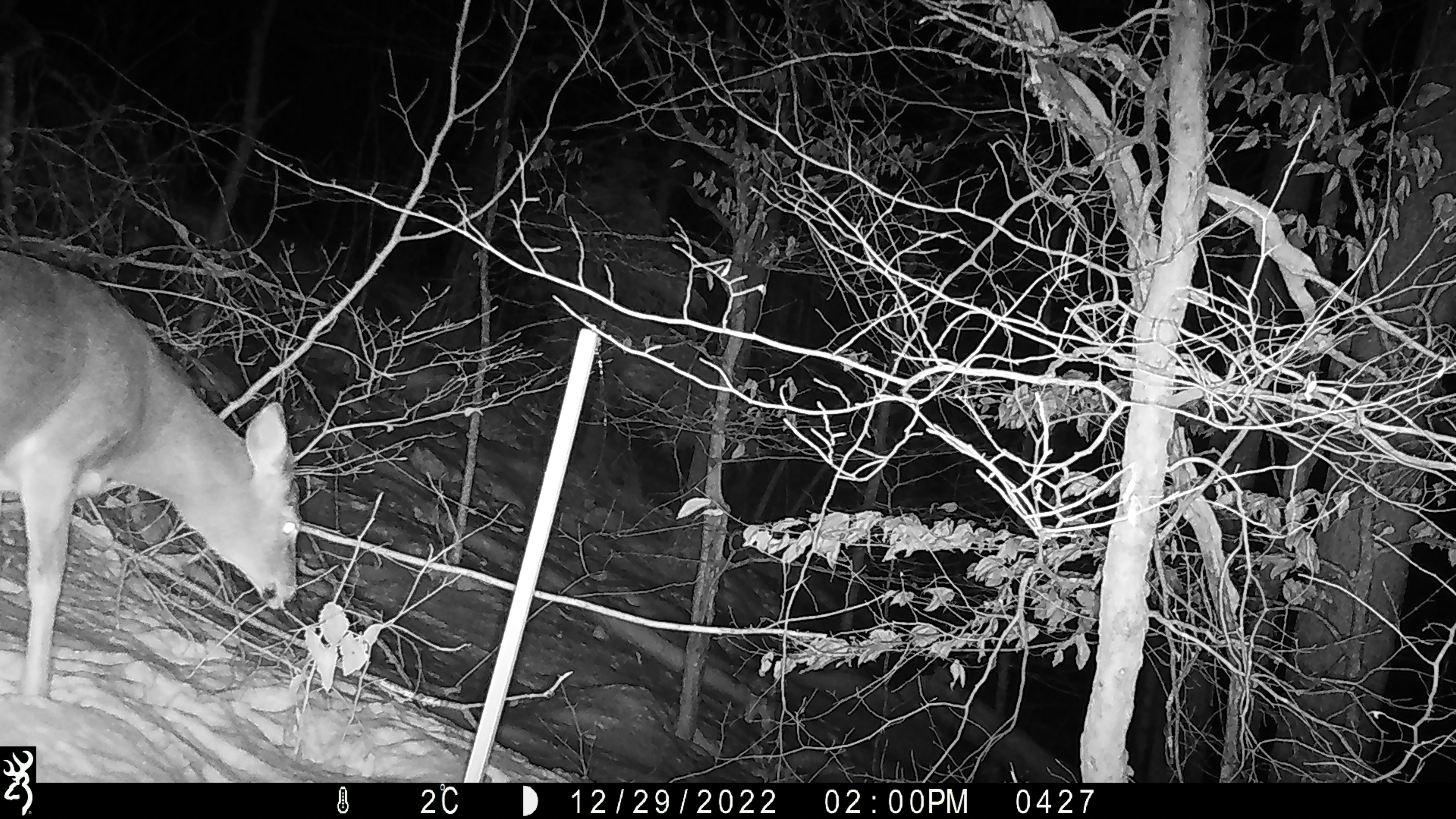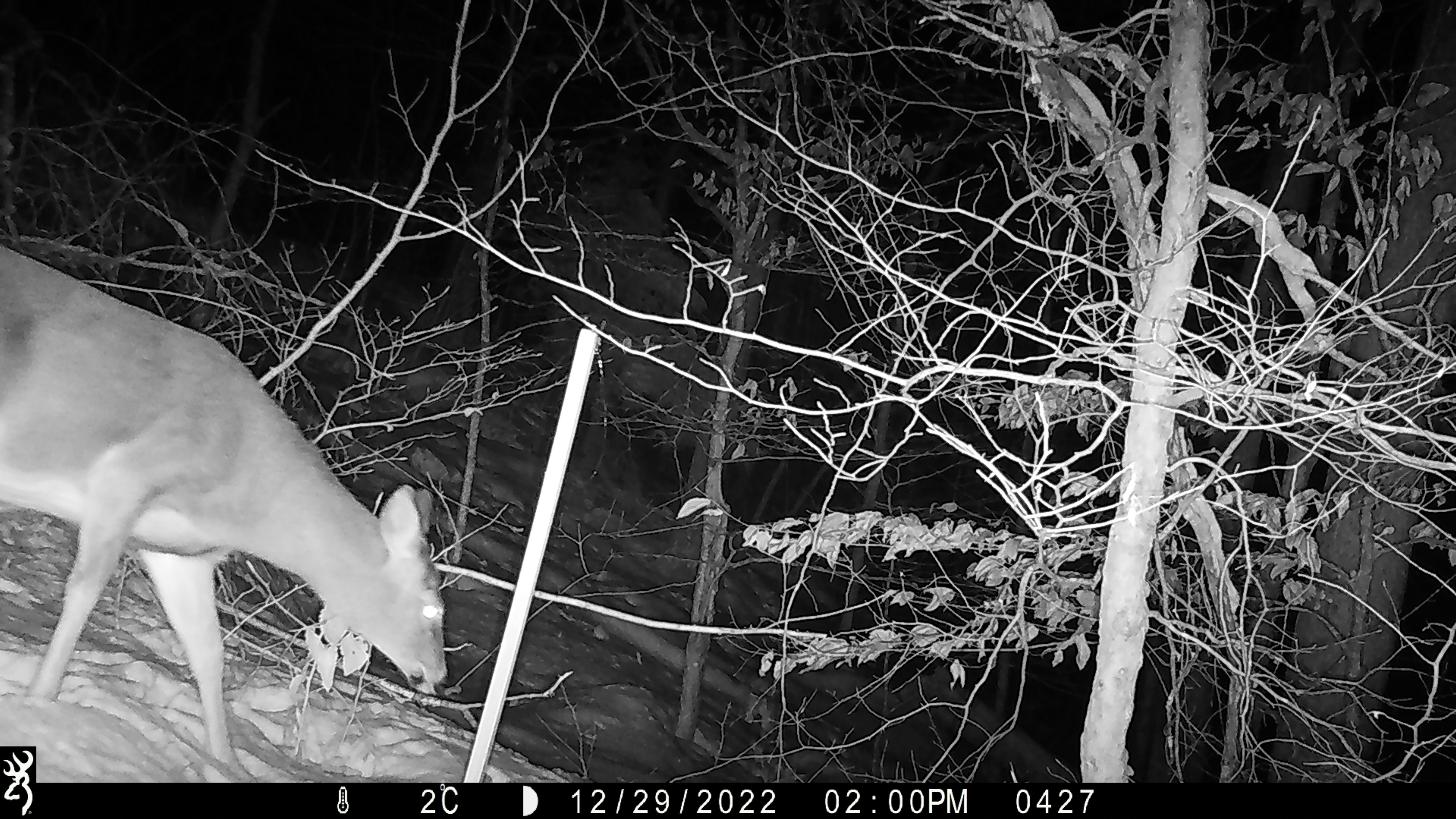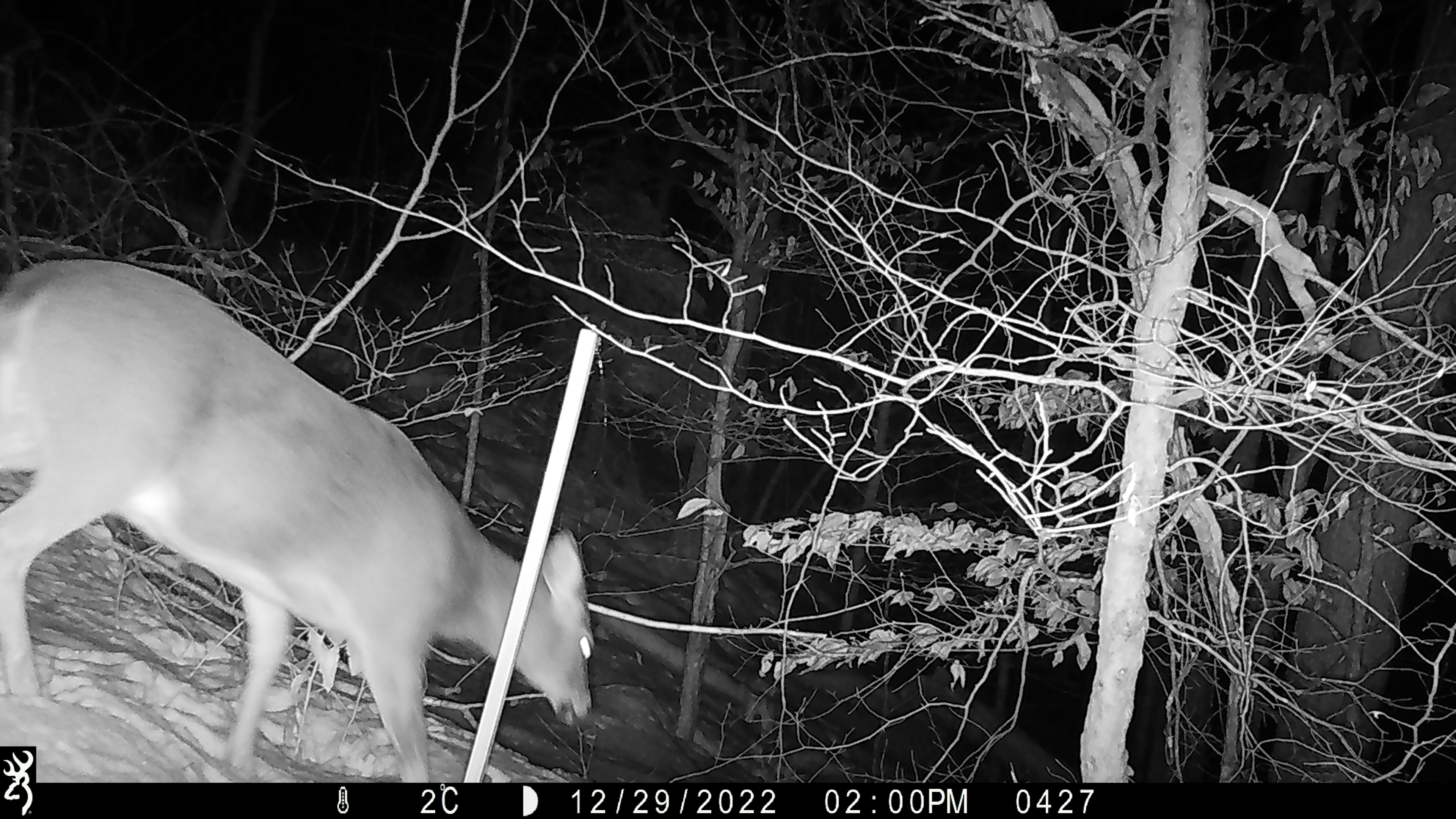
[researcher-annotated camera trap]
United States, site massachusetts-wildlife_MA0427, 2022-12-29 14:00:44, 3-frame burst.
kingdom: Animalia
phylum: Chordata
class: Mammalia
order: Artiodactyla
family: Cervidae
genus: Odocoileus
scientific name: Odocoileus virginianus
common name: white-tailed deer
White-tailed deer (Odocoileus virginianus).